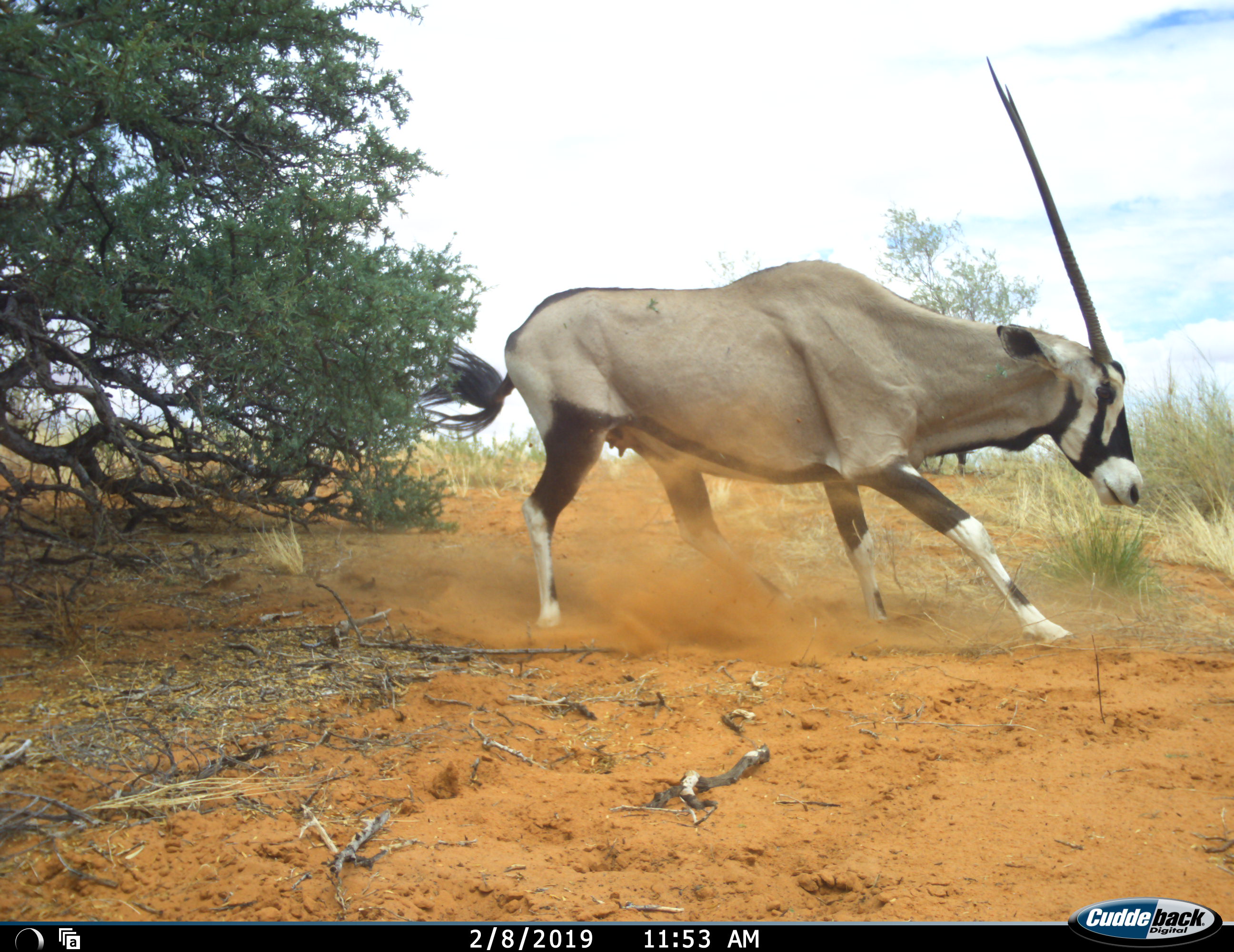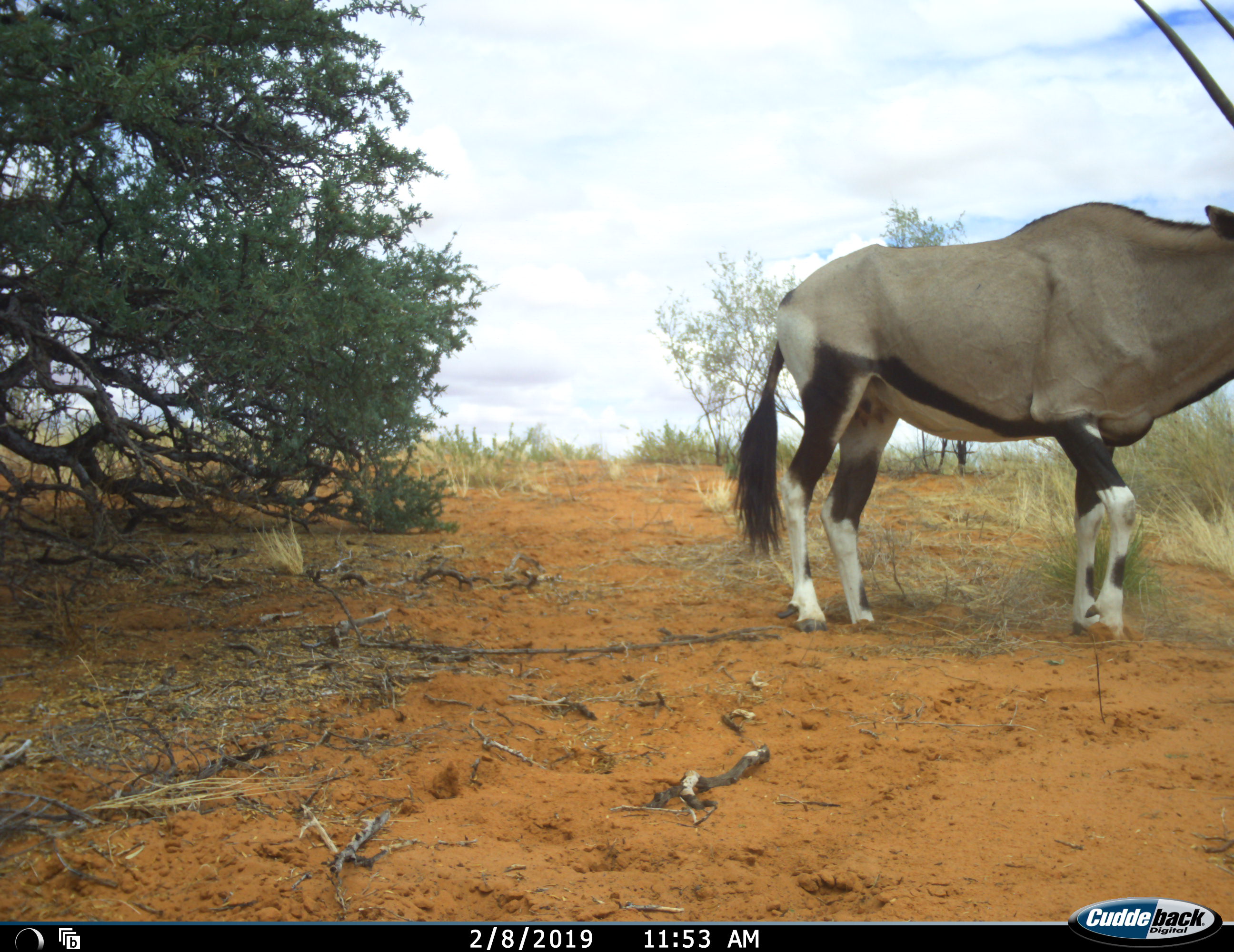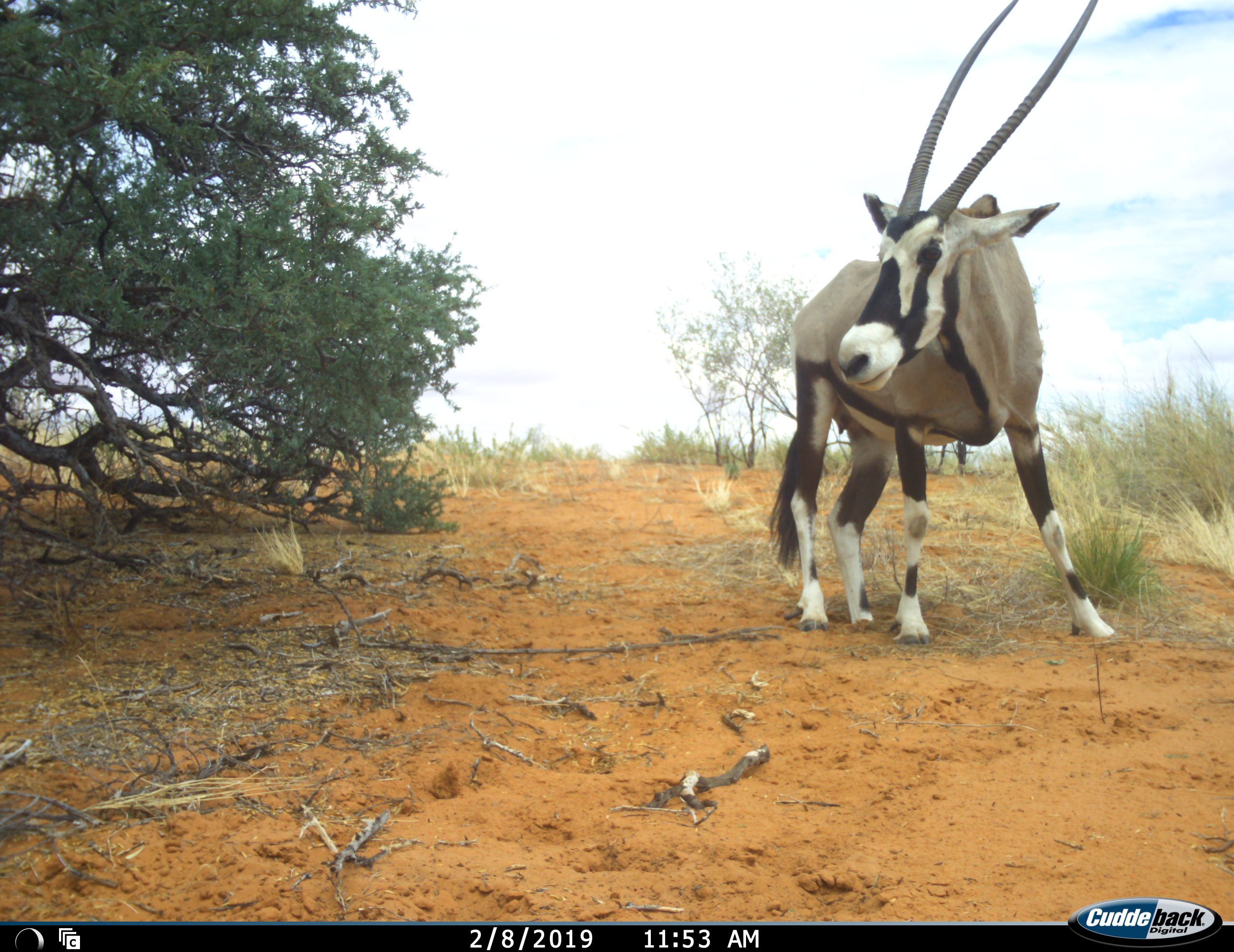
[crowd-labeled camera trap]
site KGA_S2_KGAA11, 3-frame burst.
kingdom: Animalia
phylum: Chordata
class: Mammalia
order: Artiodactyla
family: Bovidae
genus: Oryx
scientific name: Oryx gazella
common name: gemsbok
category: oryx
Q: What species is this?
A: Oryx (gemsbok) (Oryx gazella).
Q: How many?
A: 1.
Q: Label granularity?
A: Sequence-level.